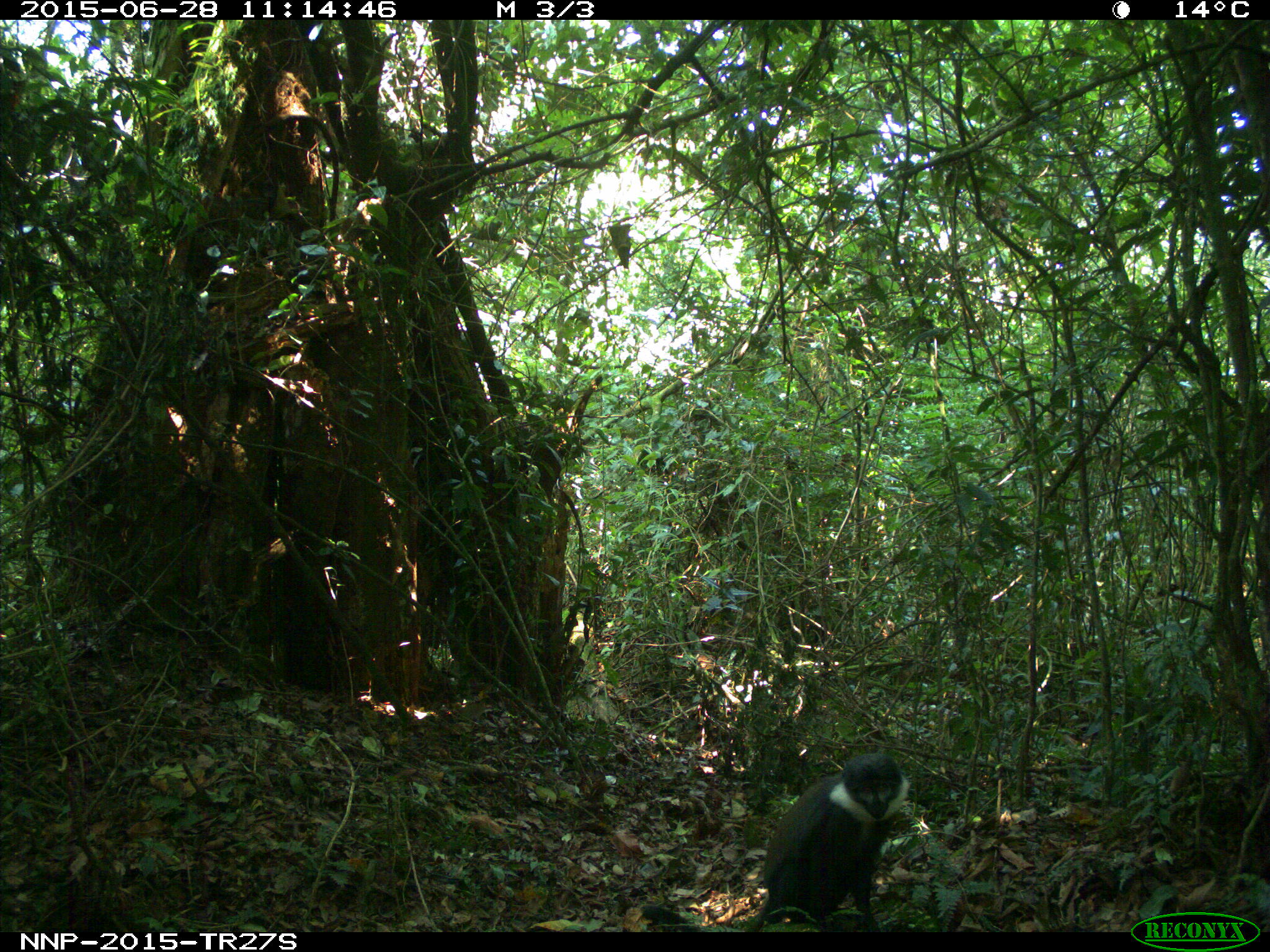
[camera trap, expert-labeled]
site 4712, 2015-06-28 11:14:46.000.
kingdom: Animalia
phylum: Chordata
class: Mammalia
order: Primates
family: Cercopithecidae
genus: Allochrocebus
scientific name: Allochrocebus lhoesti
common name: l'hoest's monkey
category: cercopithecus lhoesti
Cercopithecus lhoesti (l'hoest's monkey) (Allochrocebus lhoesti), count 1.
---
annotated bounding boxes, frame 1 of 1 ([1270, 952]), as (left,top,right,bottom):
cercopithecus lhoesti: (638,752,911,932)